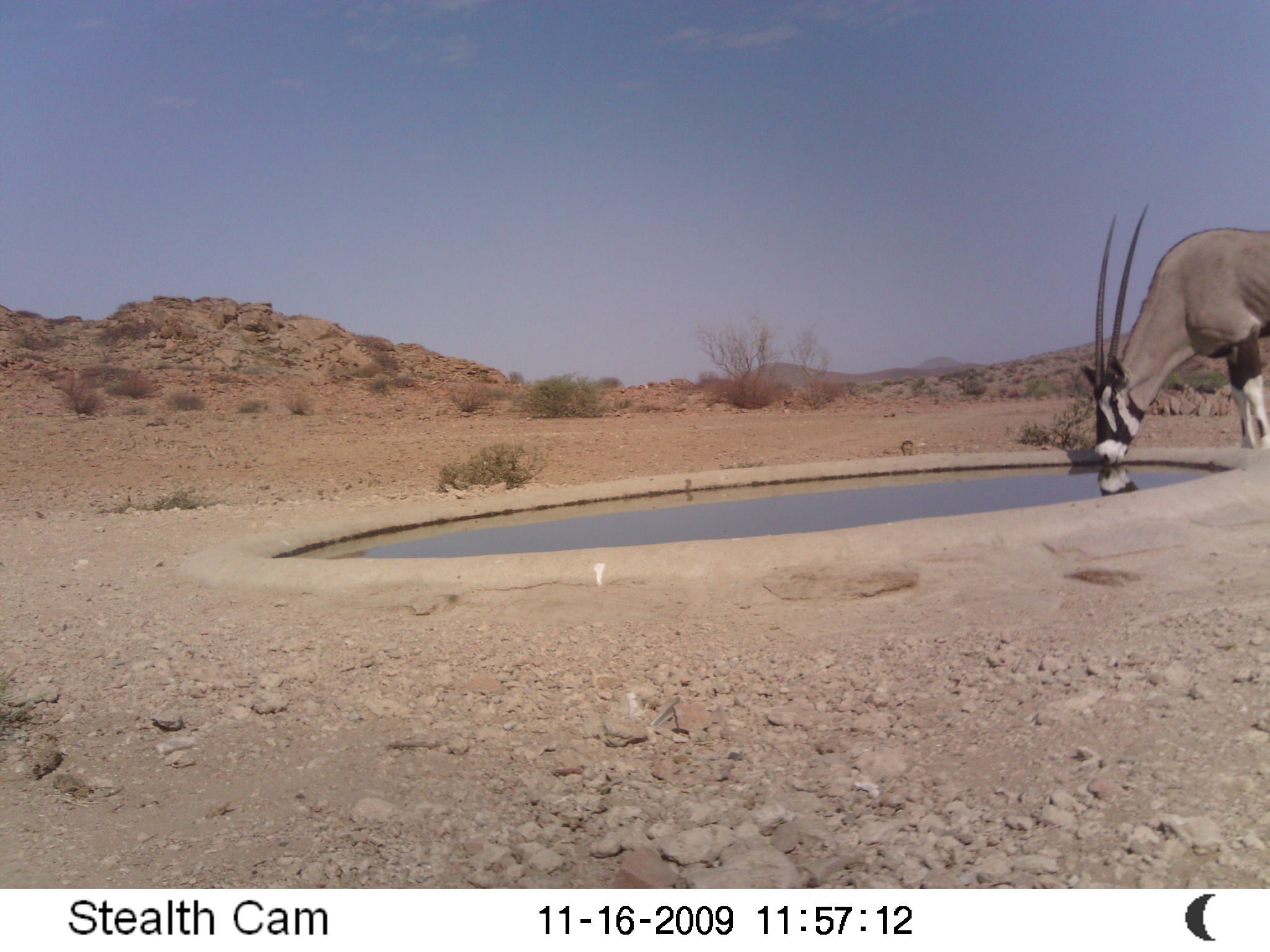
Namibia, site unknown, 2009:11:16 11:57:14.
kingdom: Animalia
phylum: Chordata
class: Mammalia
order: Artiodactyla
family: Bovidae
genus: Oryx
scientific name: Oryx gazella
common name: gemsbok